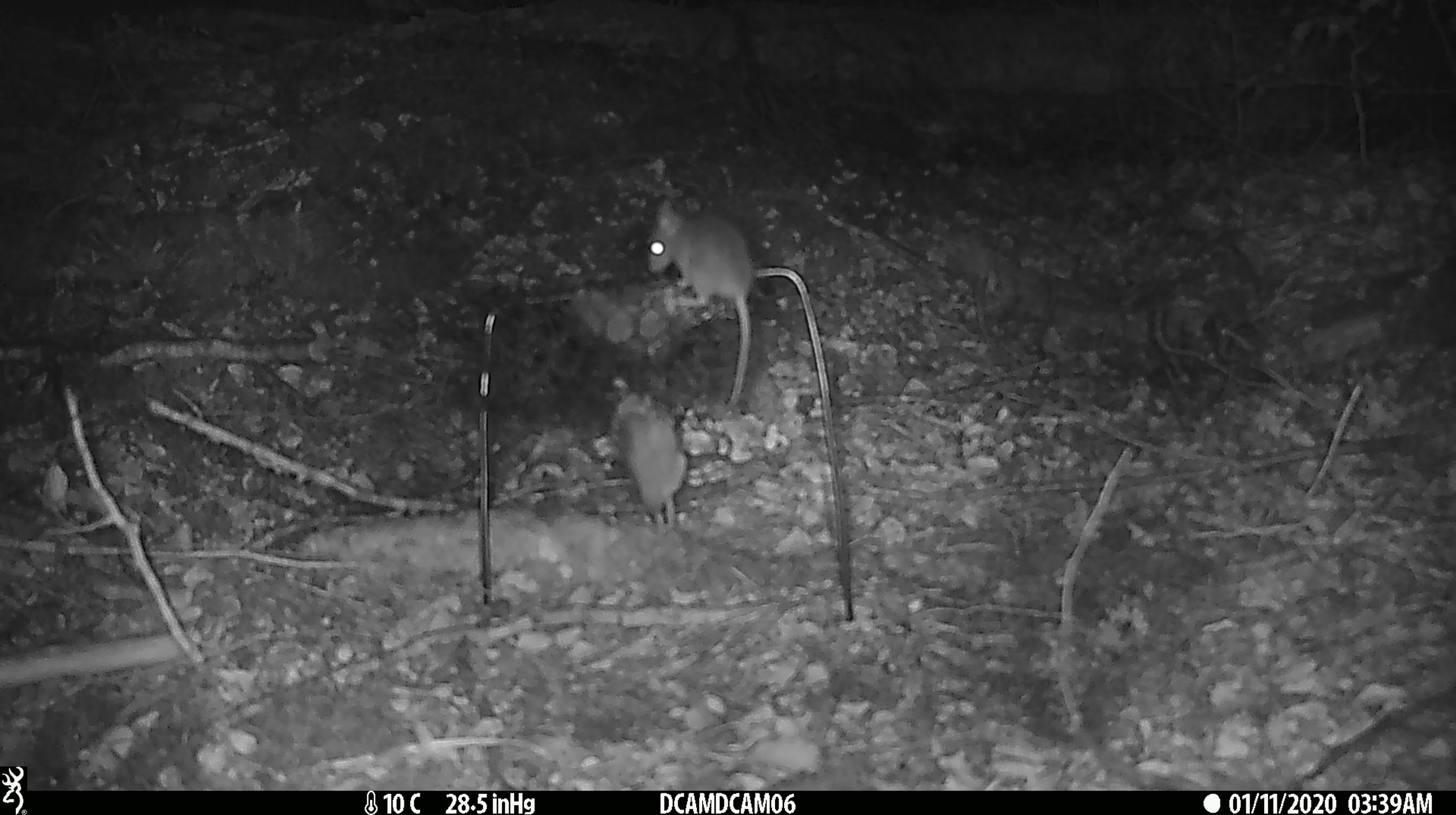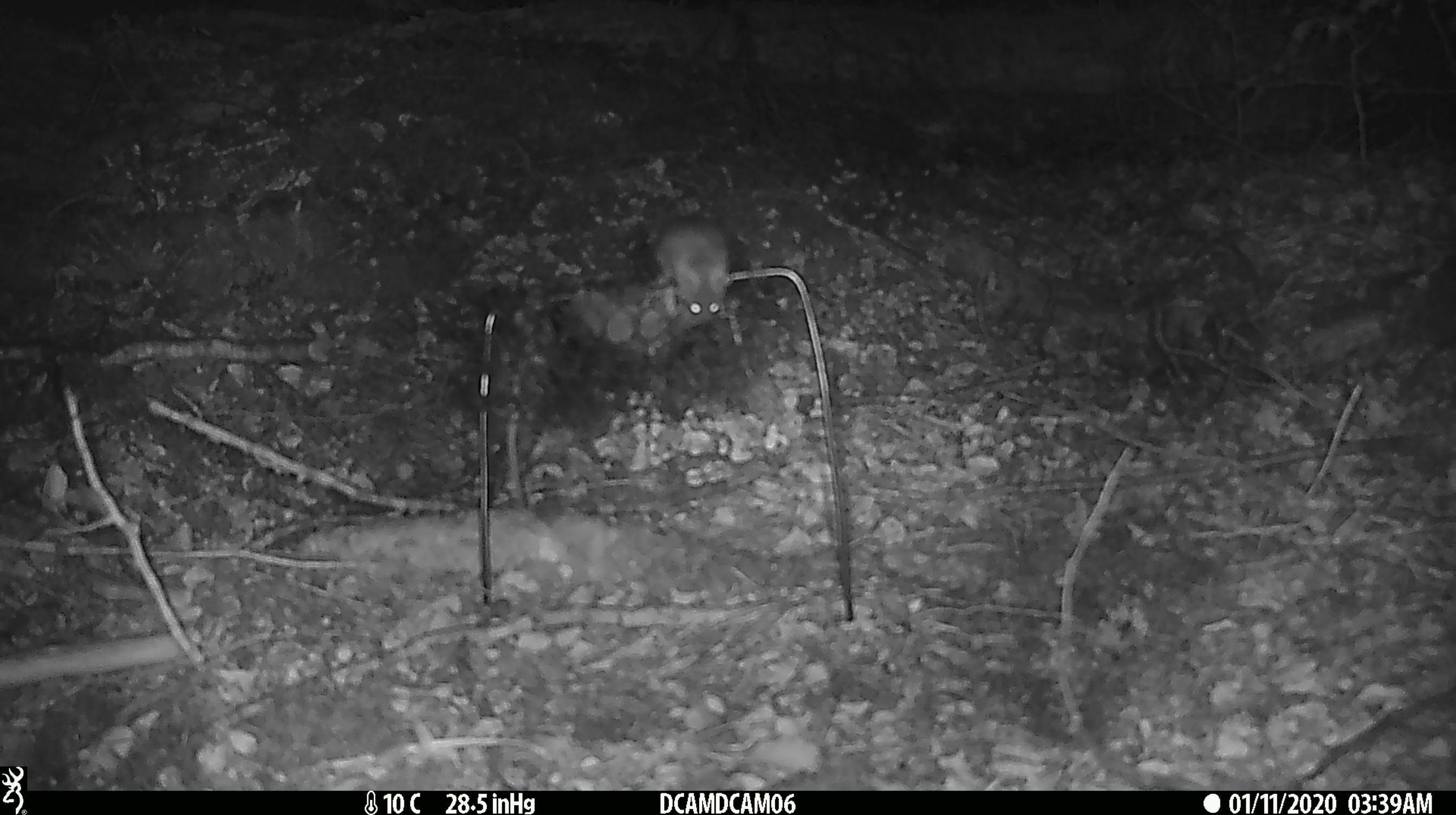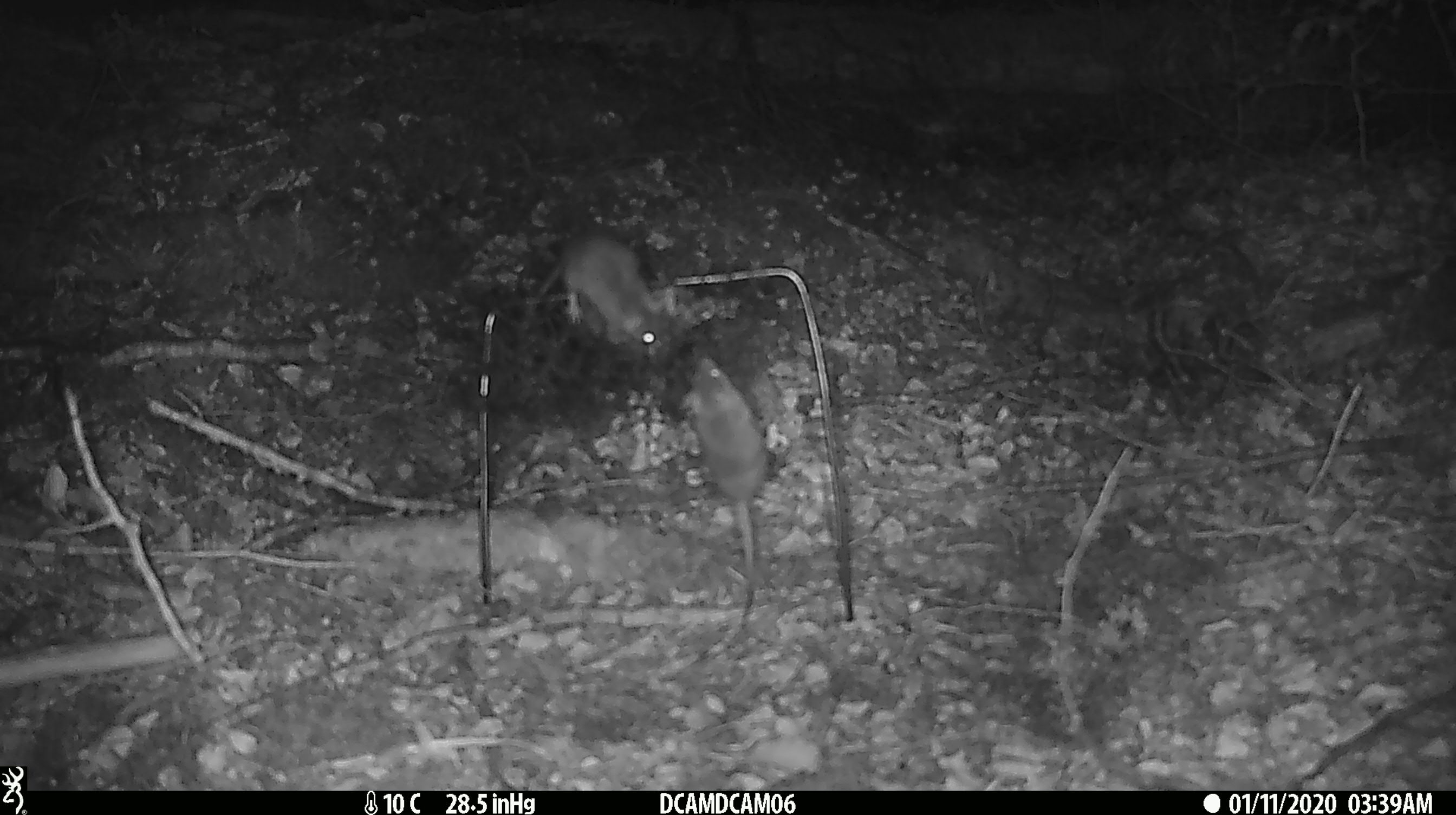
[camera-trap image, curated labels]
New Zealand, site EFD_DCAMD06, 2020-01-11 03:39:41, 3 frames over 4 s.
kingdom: Animalia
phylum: Chordata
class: Mammalia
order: Rodentia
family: Muridae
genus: Mus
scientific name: Mus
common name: mouse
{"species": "mouse (Mus)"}